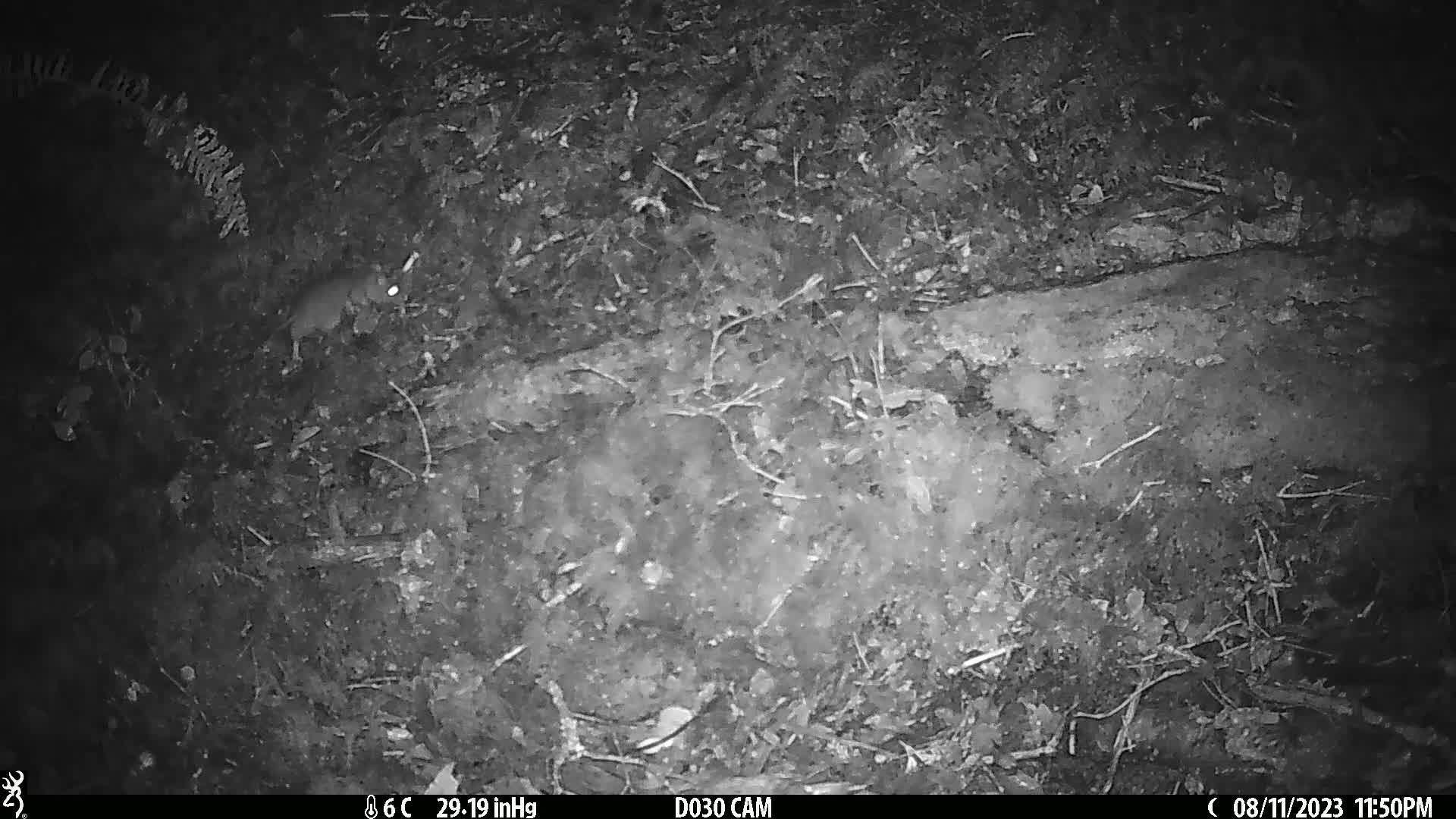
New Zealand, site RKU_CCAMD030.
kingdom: Animalia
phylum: Chordata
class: Mammalia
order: Rodentia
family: Muridae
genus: Rattus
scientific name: Rattus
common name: rat